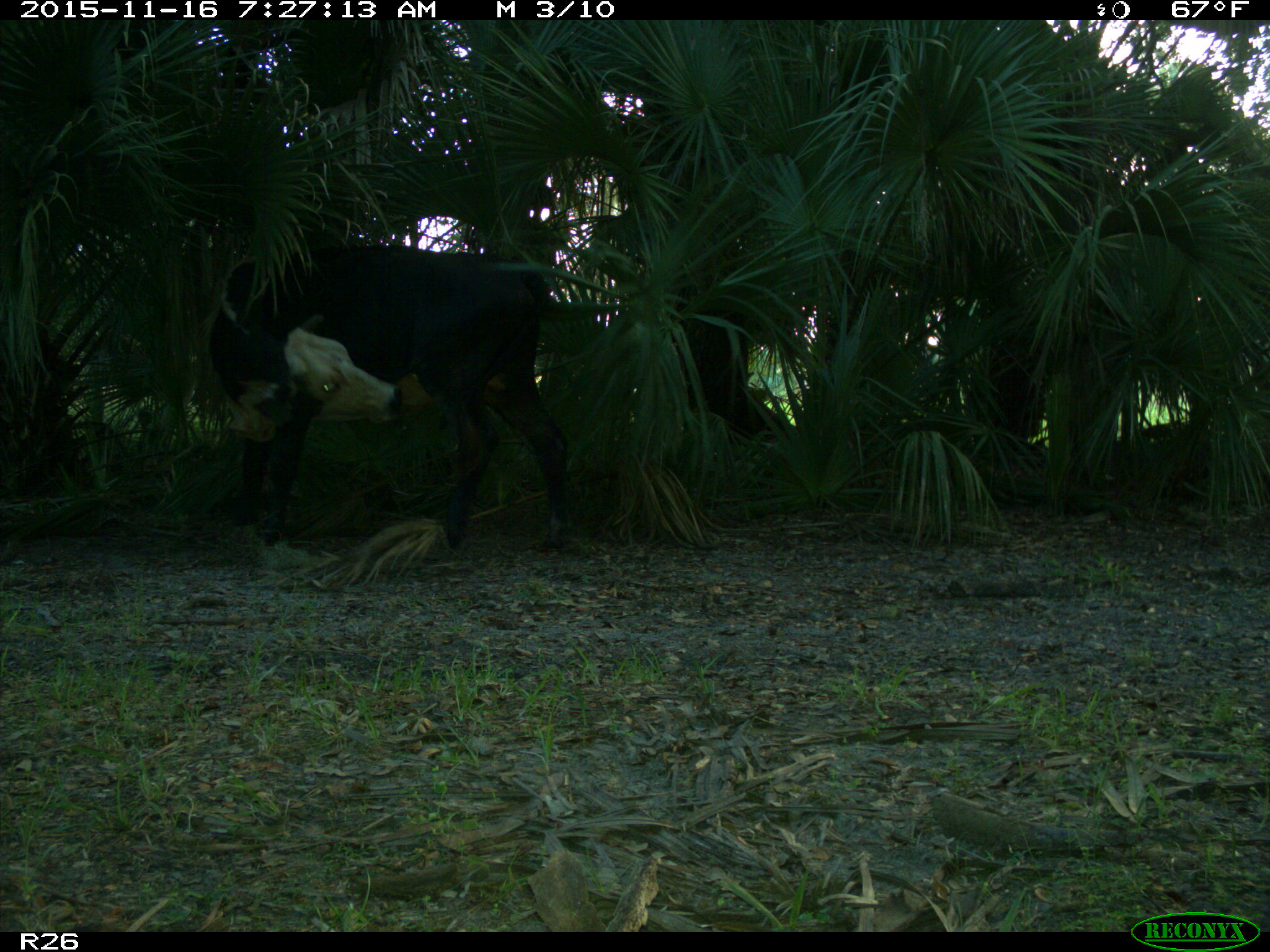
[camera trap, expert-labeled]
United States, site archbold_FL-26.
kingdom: Animalia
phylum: Chordata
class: Mammalia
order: Artiodactyla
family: Bovidae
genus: Bos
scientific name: Bos taurus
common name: domestic cow